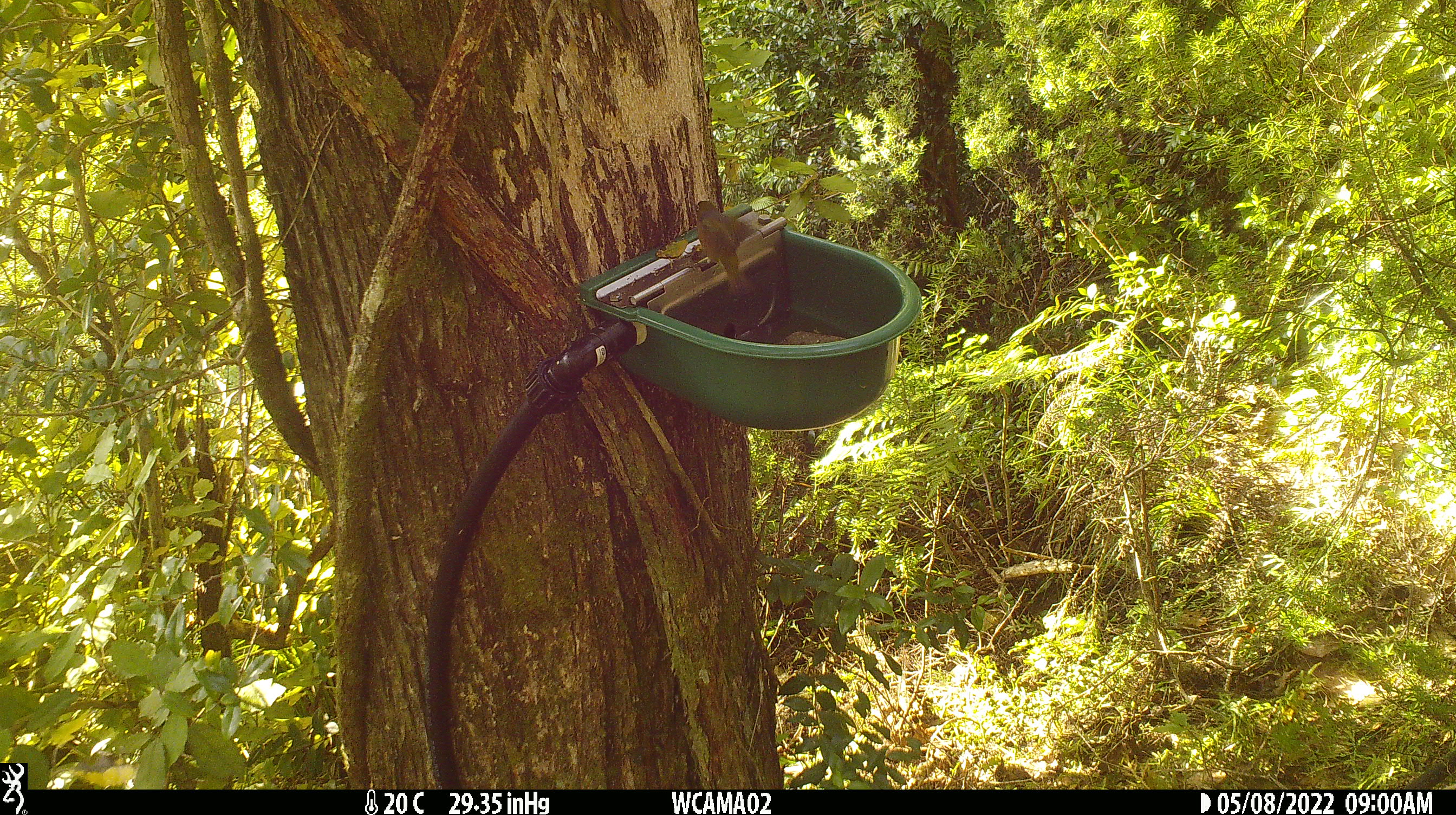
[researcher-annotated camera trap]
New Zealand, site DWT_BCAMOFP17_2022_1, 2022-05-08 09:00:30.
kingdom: Animalia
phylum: Chordata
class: Aves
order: Passeriformes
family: Zosteropidae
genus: Zosterops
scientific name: Zosterops lateralis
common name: silvereye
Silvereye (Zosterops lateralis).